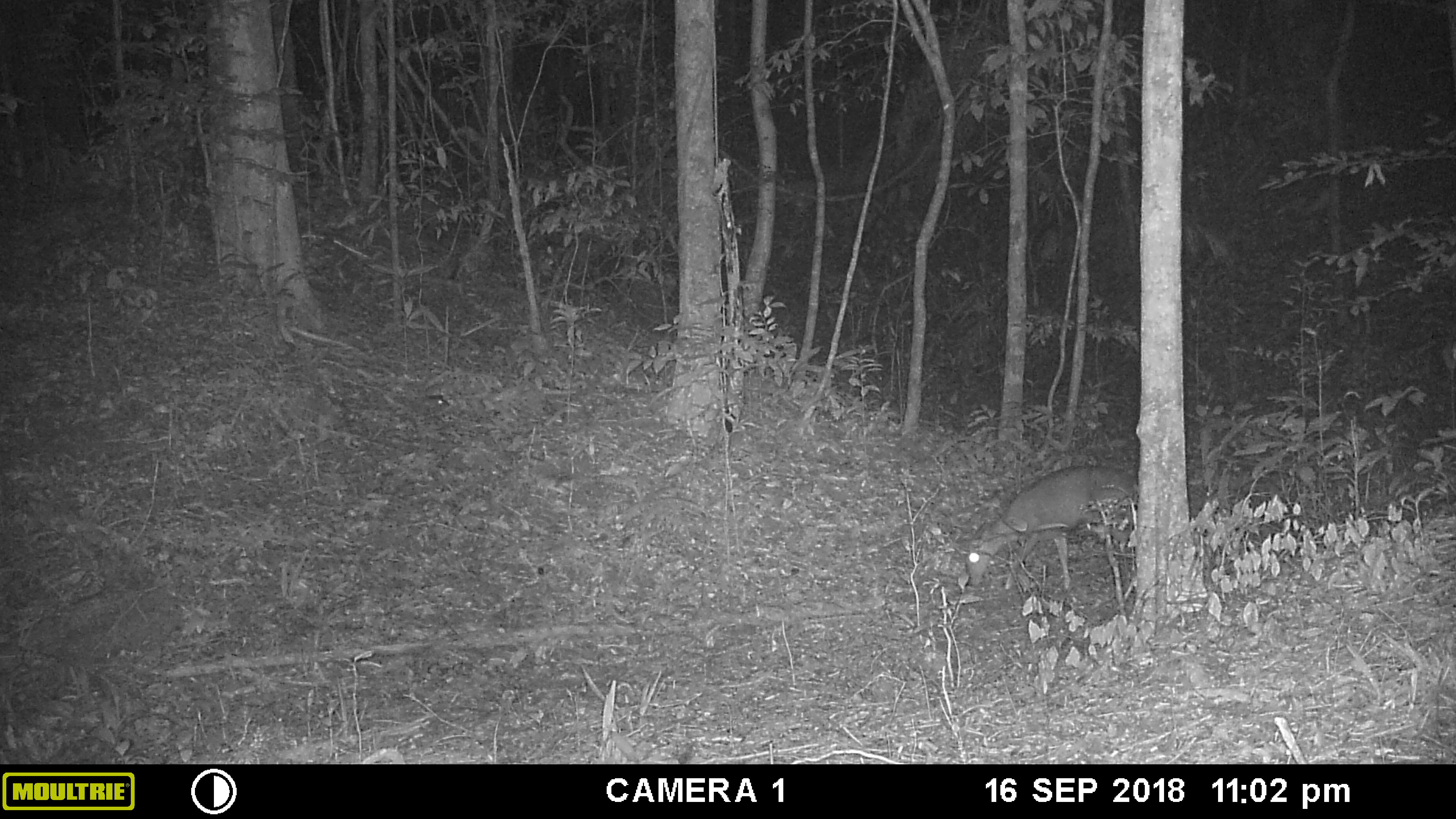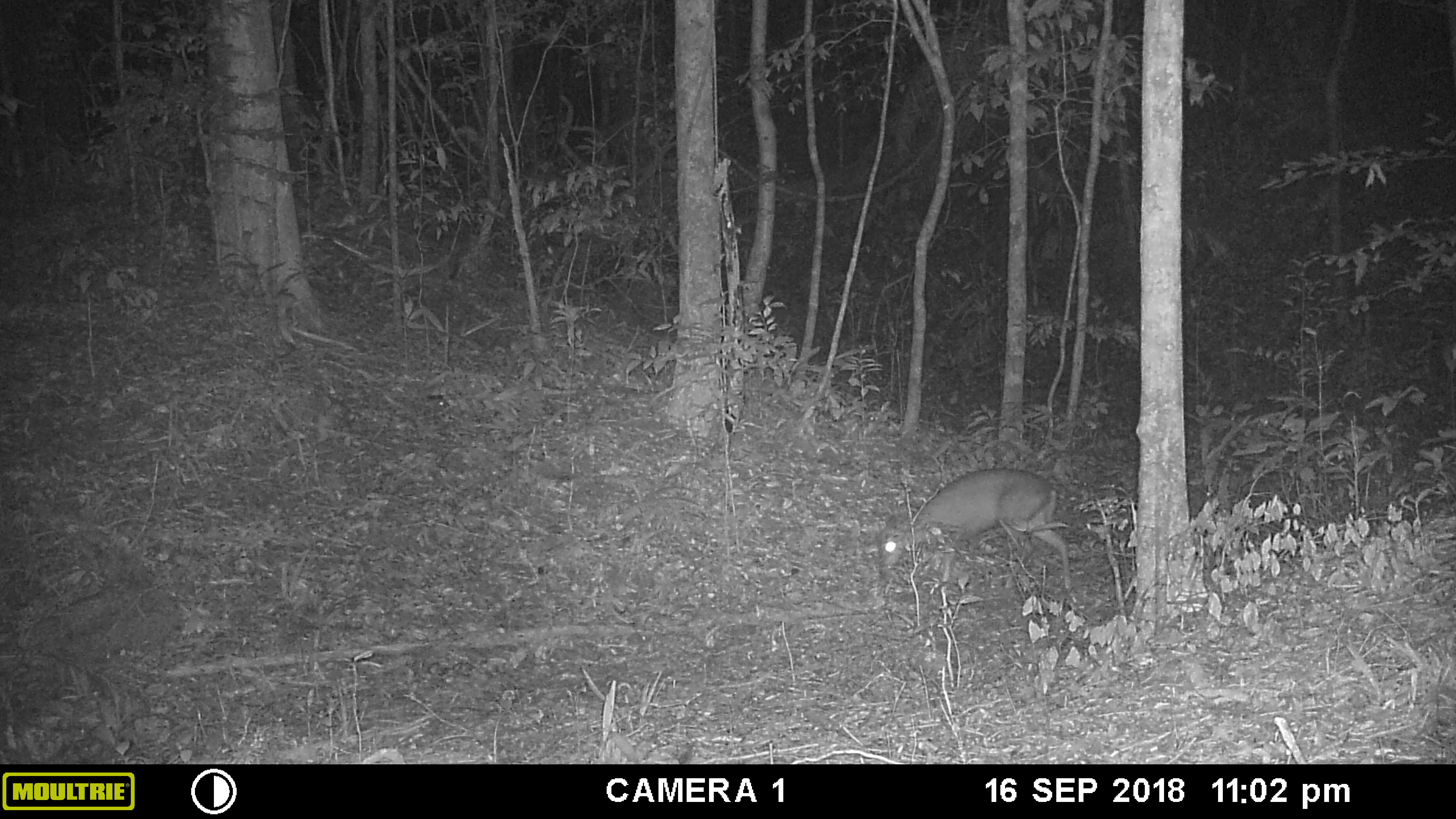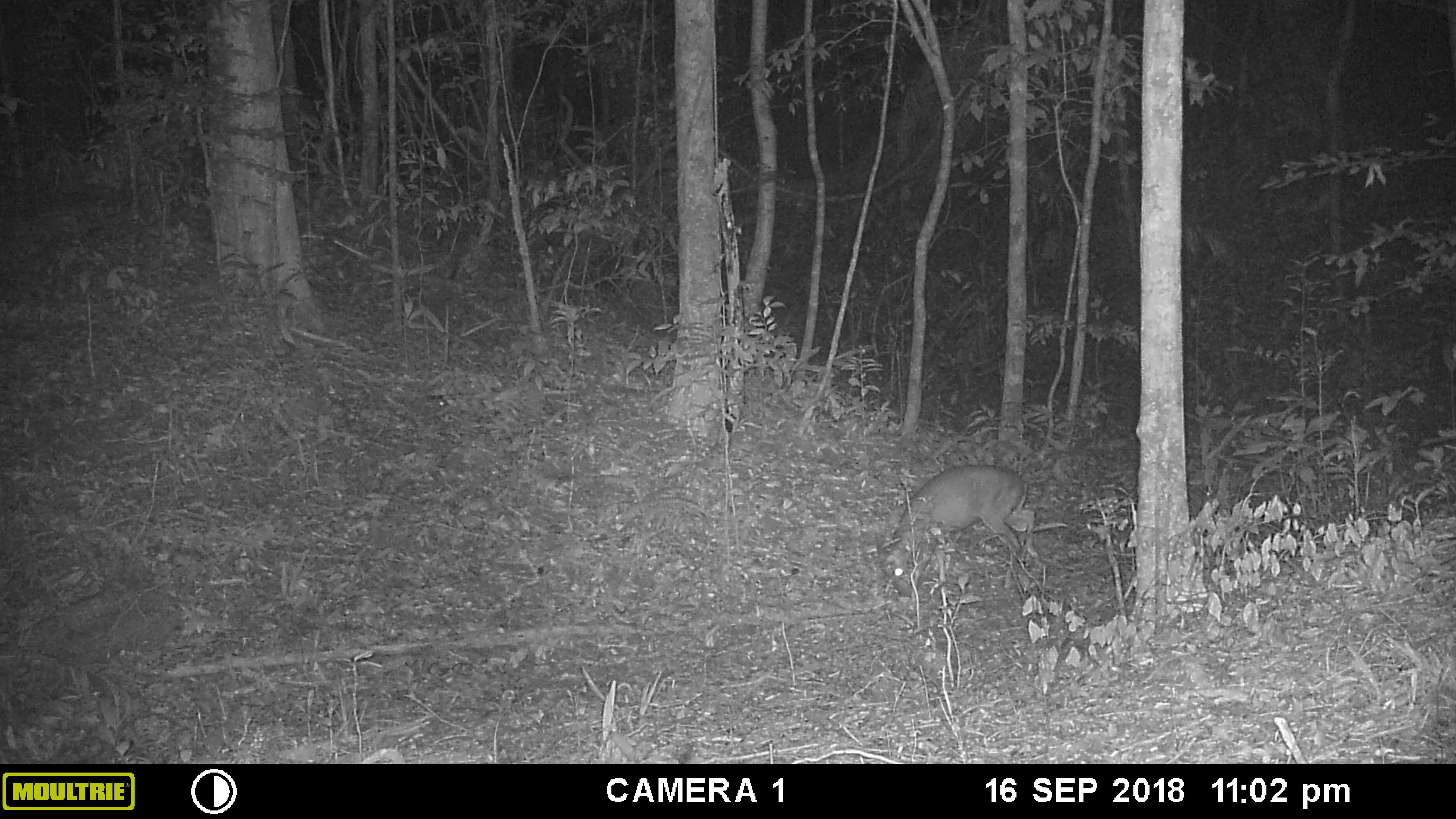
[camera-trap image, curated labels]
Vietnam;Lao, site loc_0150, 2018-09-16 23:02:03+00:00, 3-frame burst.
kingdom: Animalia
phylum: Chordata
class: Mammalia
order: Artiodactyla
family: Cervidae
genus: Muntiacus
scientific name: Muntiacus vuquangensis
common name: large-antlered muntjac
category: large antlered muntjac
Large antlered muntjac (large-antlered muntjac) (Muntiacus vuquangensis). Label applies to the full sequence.